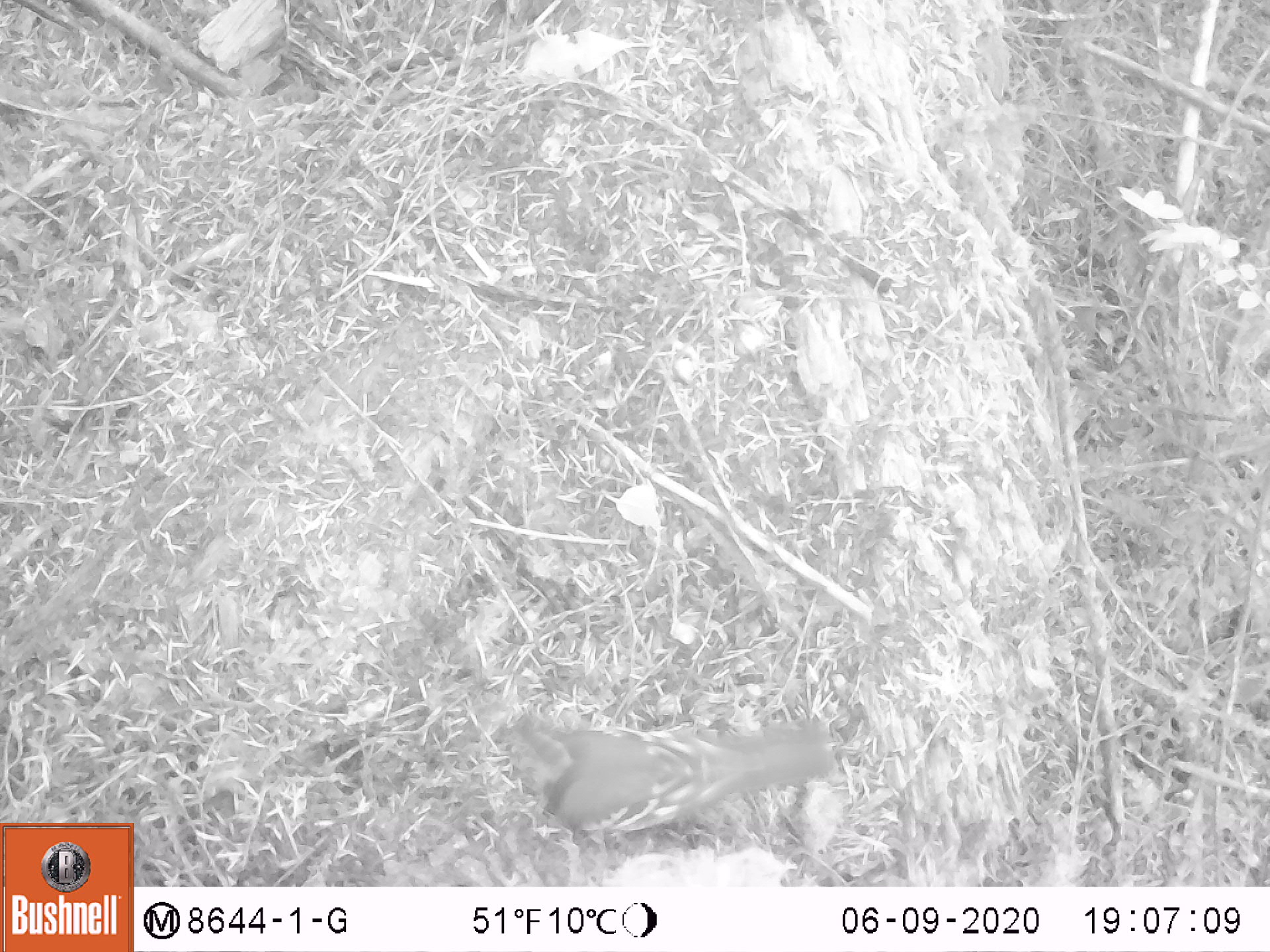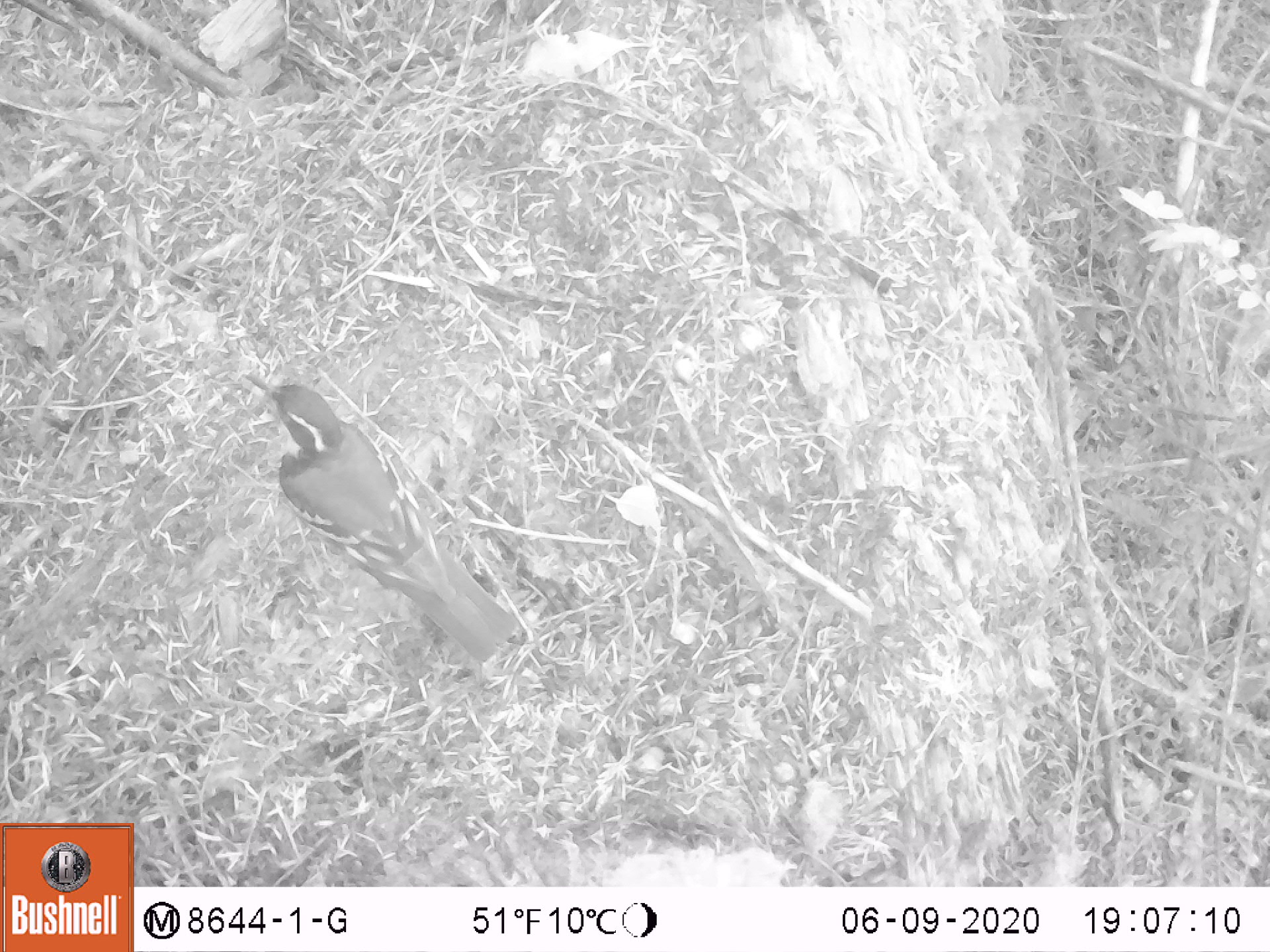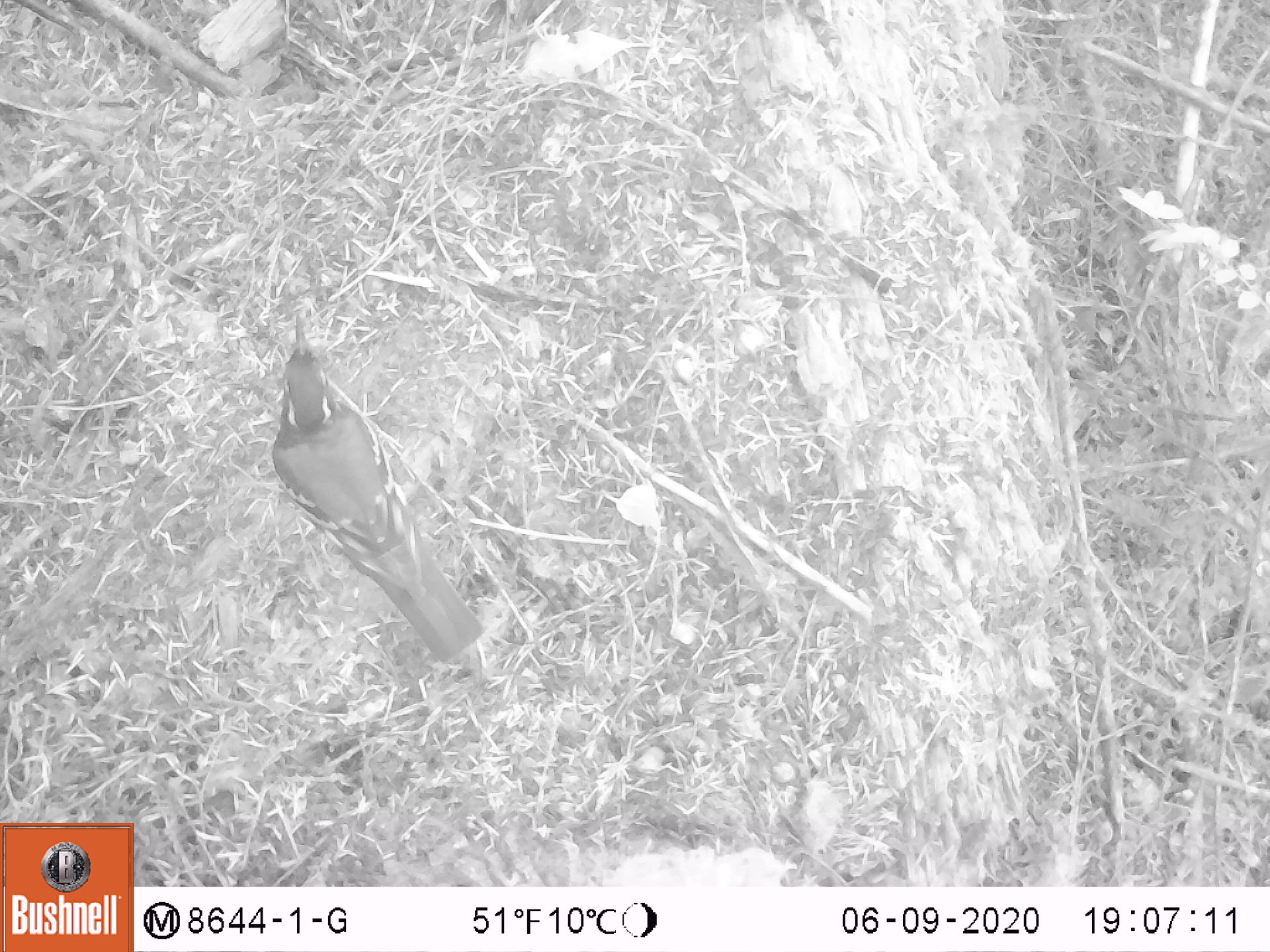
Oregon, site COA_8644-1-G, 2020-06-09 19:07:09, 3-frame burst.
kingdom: Animalia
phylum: Chordata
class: Aves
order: Passeriformes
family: Turdidae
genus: Ixoreus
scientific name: Ixoreus naevius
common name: varied thrush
Varied thrush (Ixoreus naevius).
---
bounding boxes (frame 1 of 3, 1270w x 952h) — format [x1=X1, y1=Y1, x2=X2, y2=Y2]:
varied thrush: [x1=493, y1=712, x2=826, y2=843]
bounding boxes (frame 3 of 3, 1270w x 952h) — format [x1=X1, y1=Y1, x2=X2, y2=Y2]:
varied thrush: [x1=272, y1=321, x2=476, y2=657]